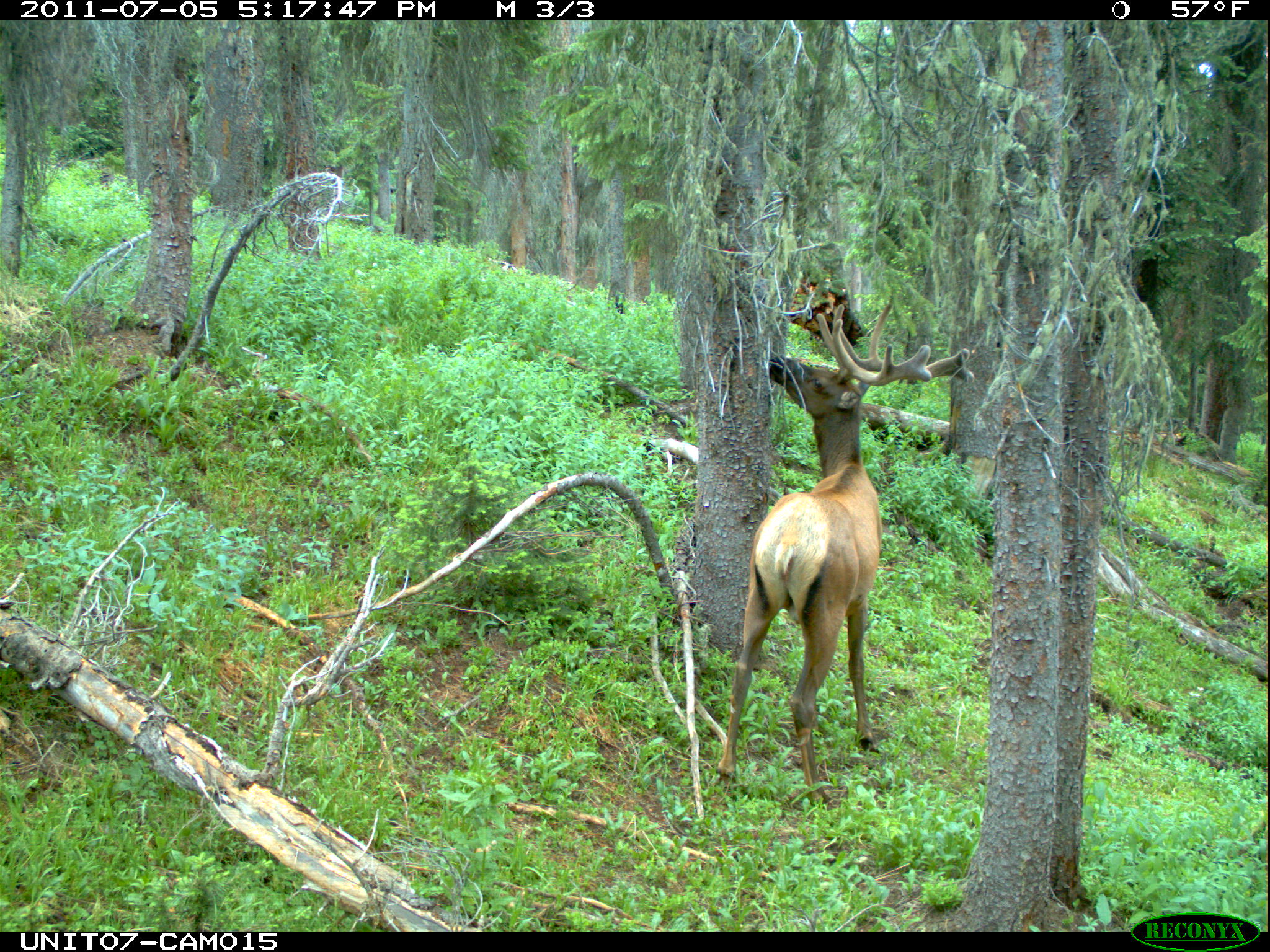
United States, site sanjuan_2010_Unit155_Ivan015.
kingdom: Animalia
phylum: Chordata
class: Mammalia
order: Artiodactyla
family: Cervidae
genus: Cervus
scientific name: Cervus elaphus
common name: red deer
Cervus elaphus (red deer).